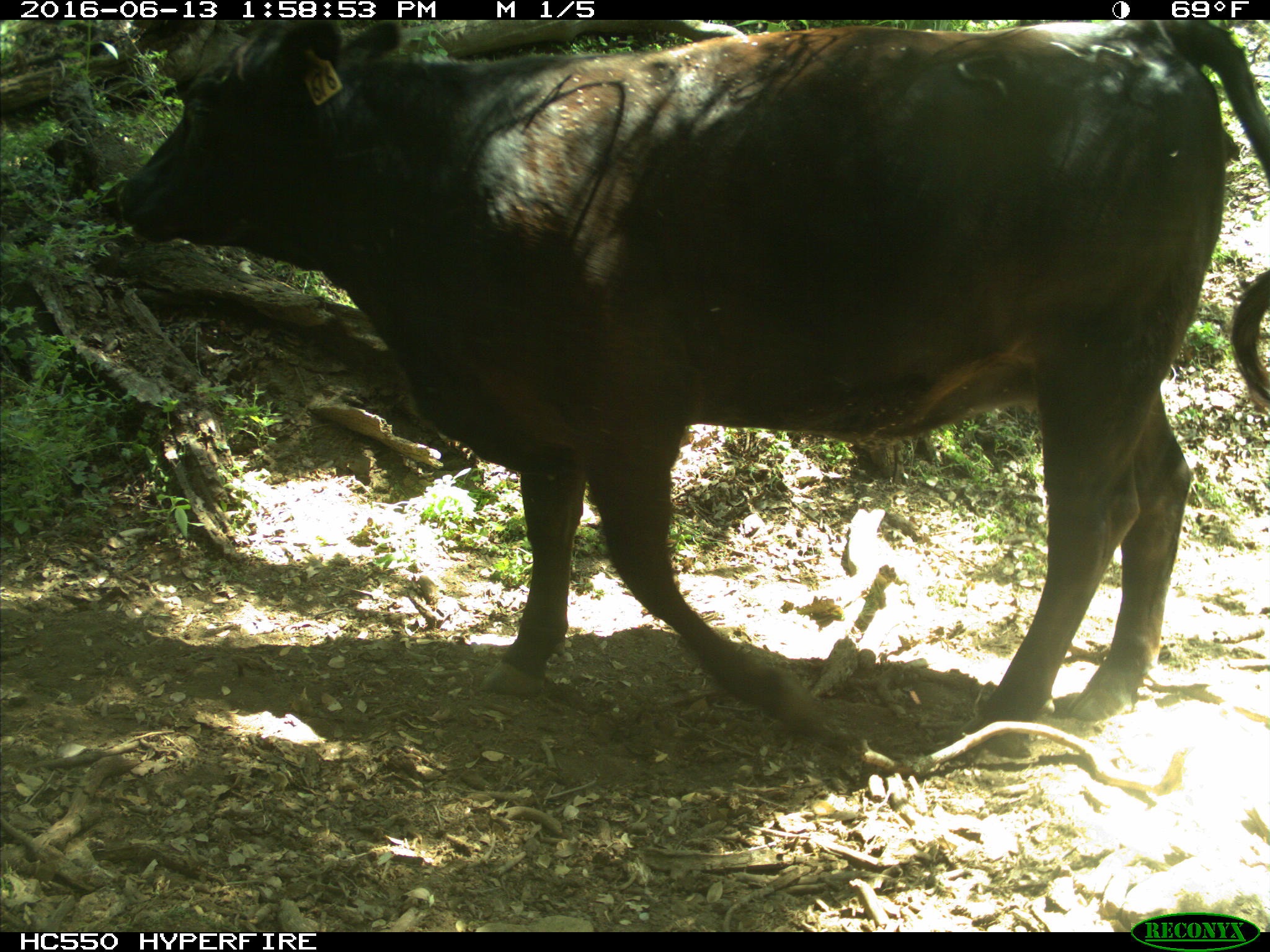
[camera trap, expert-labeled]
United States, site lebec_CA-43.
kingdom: Animalia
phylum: Chordata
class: Mammalia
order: Artiodactyla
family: Bovidae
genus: Bos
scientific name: Bos taurus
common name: domestic cow